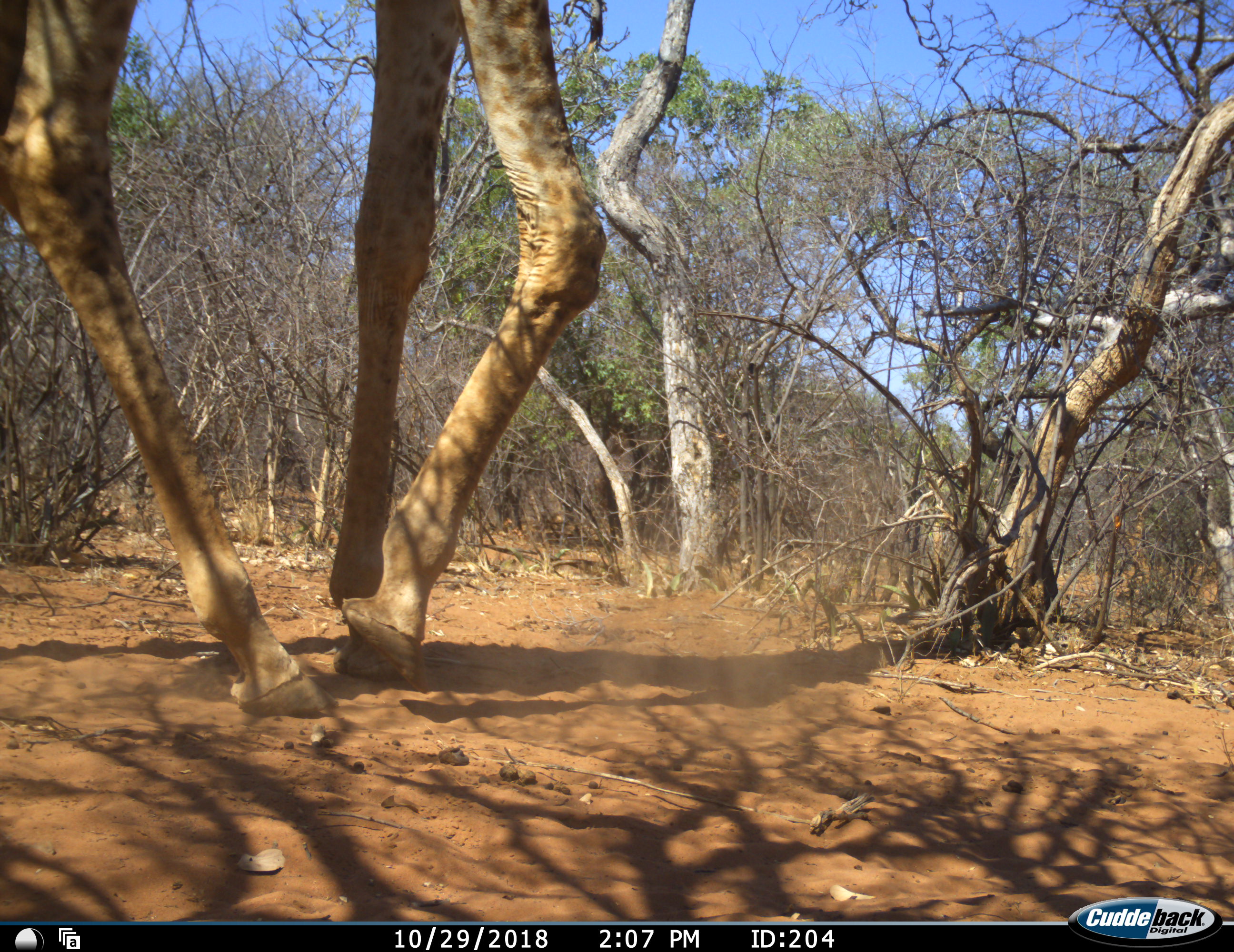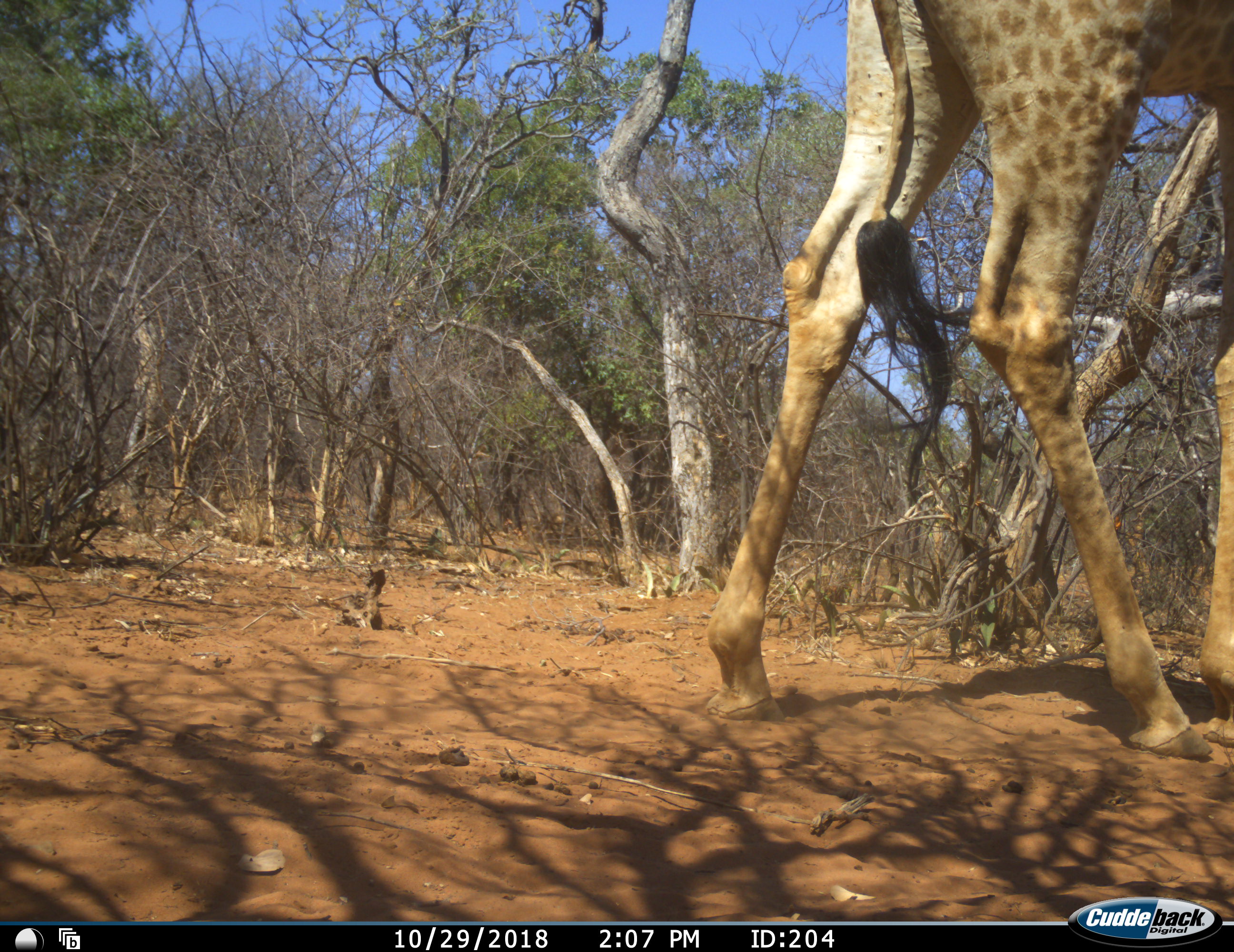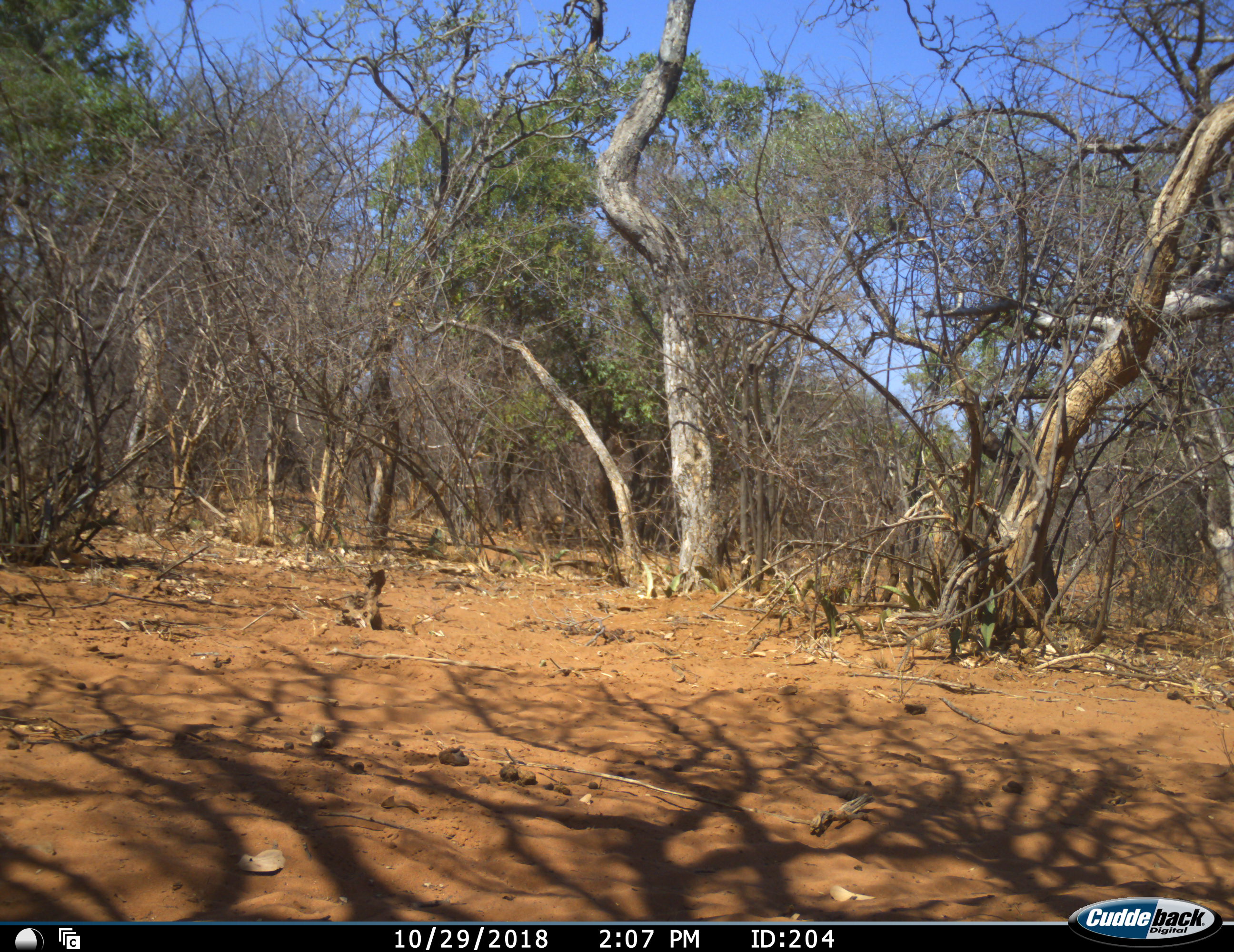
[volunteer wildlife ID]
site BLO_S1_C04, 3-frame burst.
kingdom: Animalia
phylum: Chordata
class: Mammalia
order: Artiodactyla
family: Giraffidae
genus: Giraffa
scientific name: Giraffa camelopardalis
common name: giraffe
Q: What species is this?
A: Giraffe (Giraffa camelopardalis).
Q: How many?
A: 1.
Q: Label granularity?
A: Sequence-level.